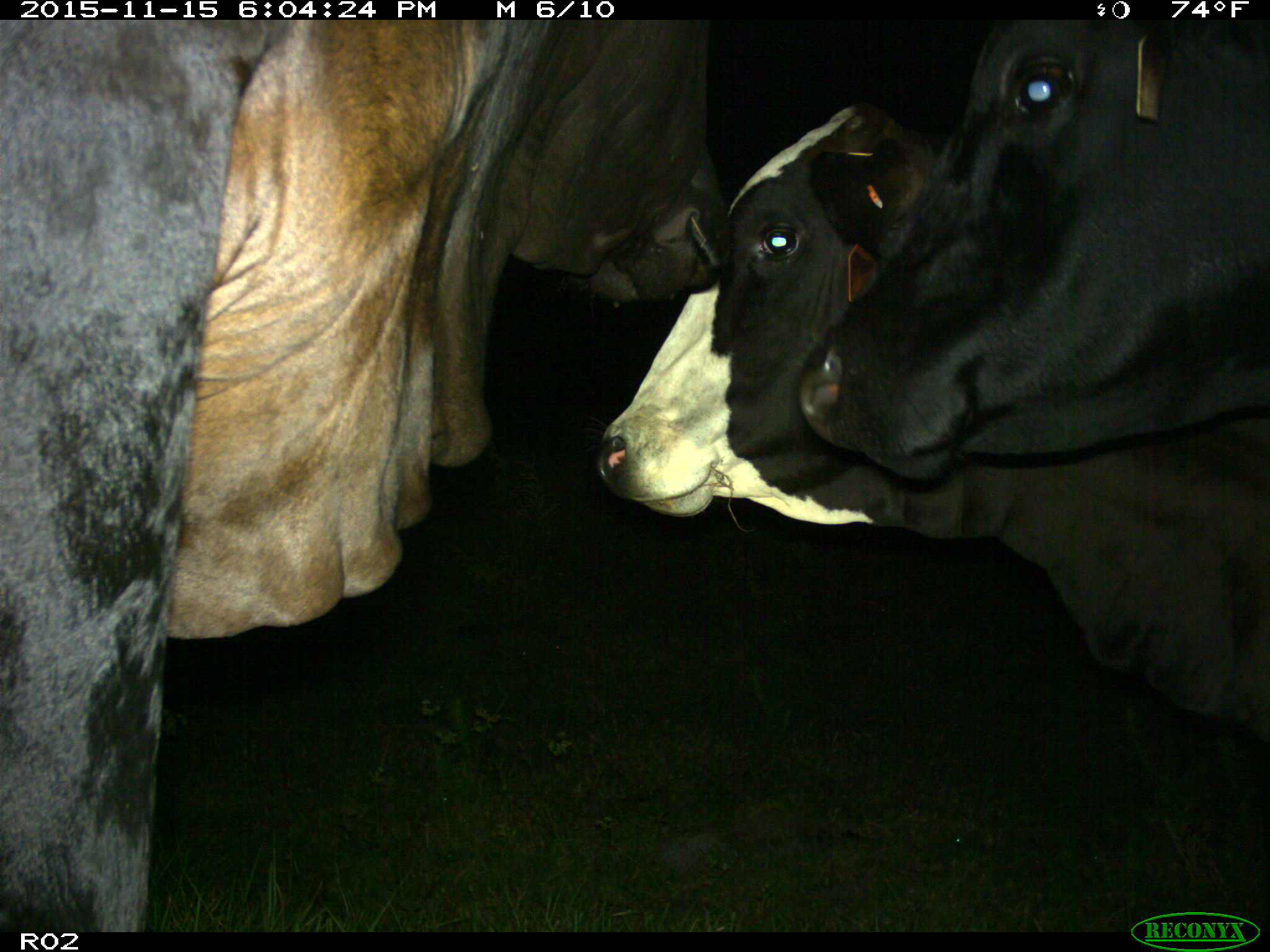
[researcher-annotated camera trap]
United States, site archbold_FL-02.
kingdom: Animalia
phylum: Chordata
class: Mammalia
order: Artiodactyla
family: Bovidae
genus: Bos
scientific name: Bos taurus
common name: domestic cow